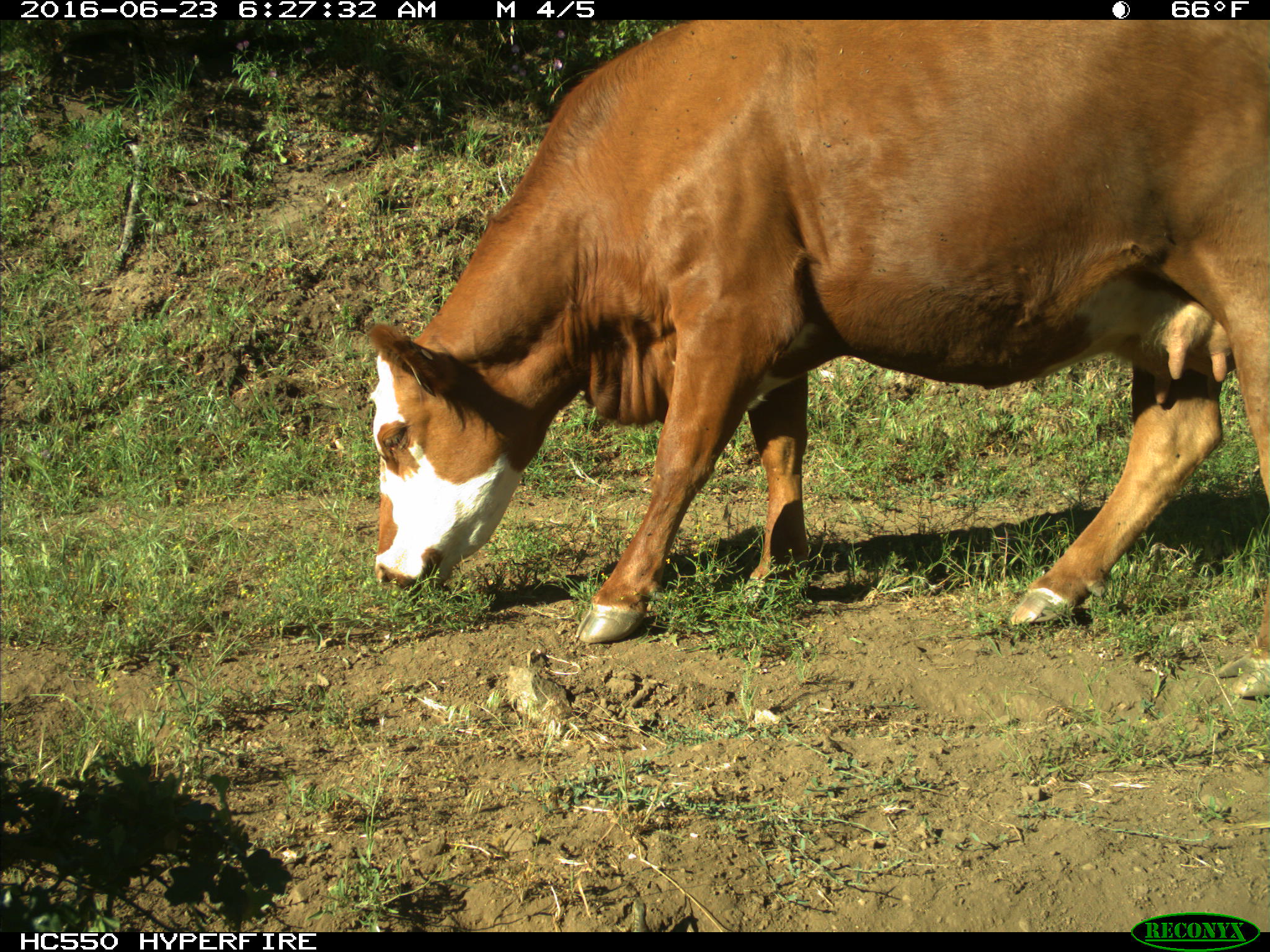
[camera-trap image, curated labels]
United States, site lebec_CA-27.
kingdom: Animalia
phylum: Chordata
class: Mammalia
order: Artiodactyla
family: Bovidae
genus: Bos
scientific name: Bos taurus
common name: domestic cow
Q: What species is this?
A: Bos taurus (domestic cow).